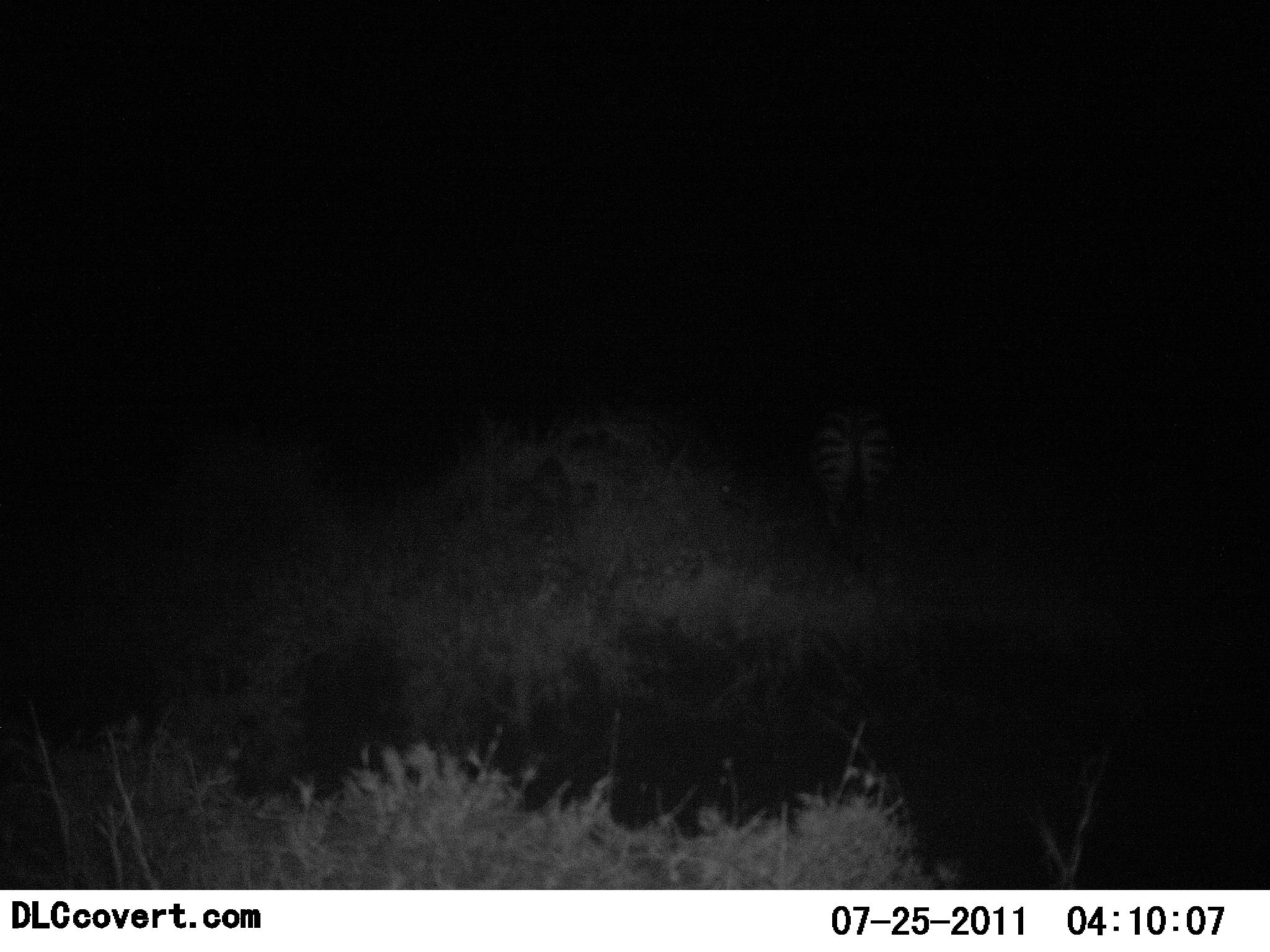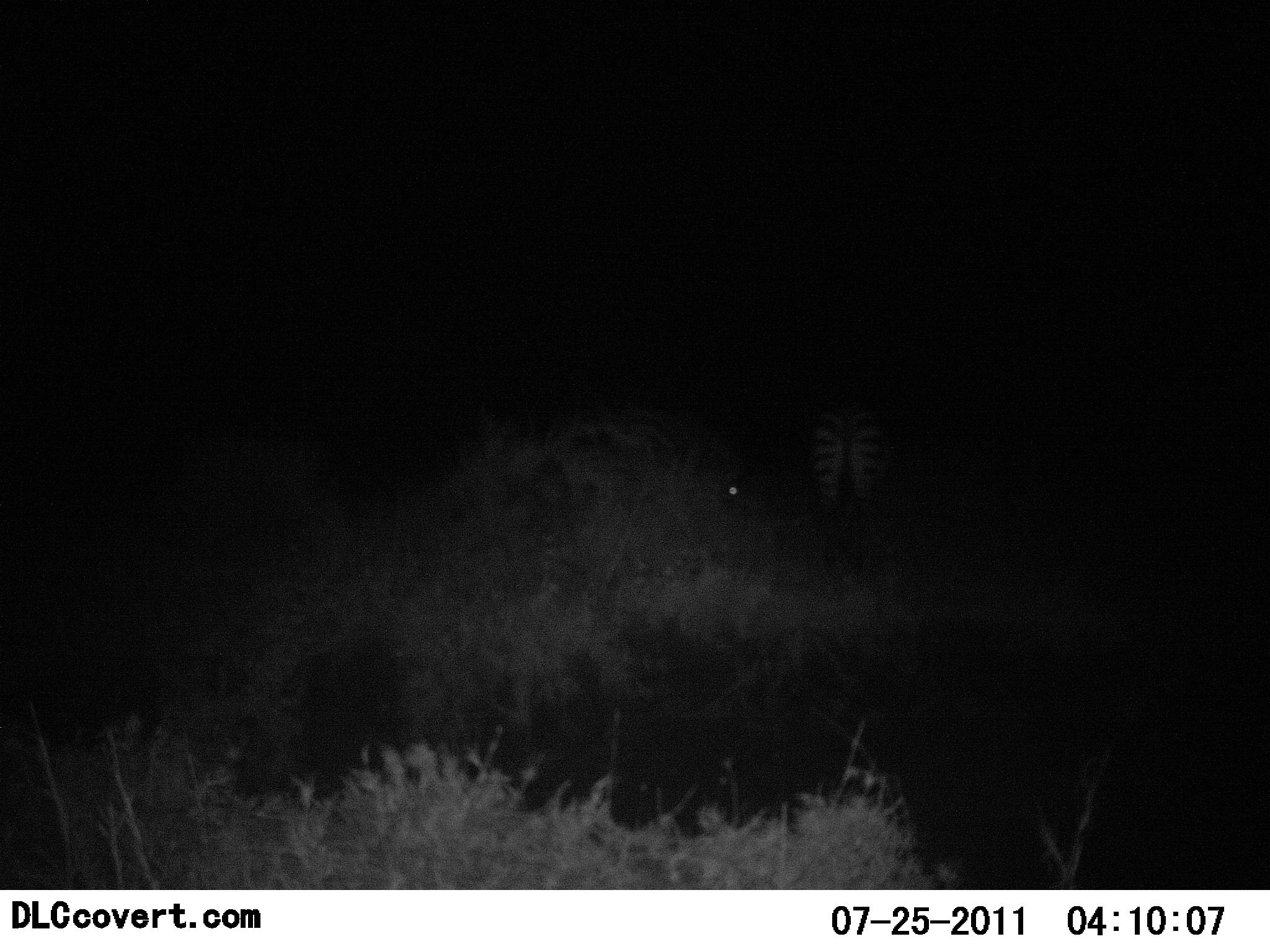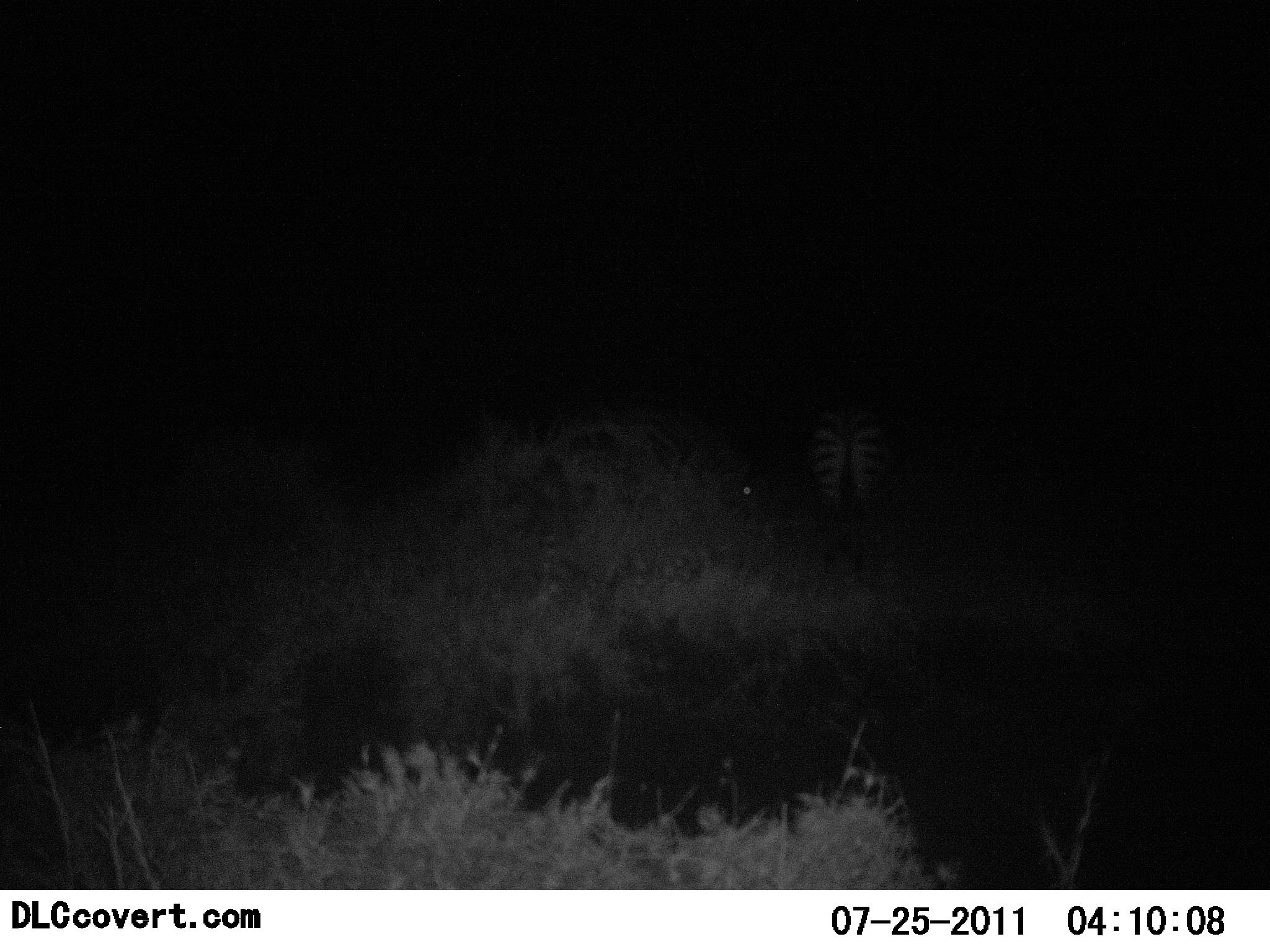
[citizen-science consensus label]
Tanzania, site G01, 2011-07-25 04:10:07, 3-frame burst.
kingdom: Animalia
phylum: Chordata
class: Mammalia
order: Perissodactyla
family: Equidae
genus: Equus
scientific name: Equus quagga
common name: plains zebra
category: zebra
Zebra (plains zebra) (Equus quagga), count 1. Behavior (volunteer vote fractions): standing 71%, resting 0%, moving 7%, interacting 0%. Young present (vote fraction): 0%. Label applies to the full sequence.